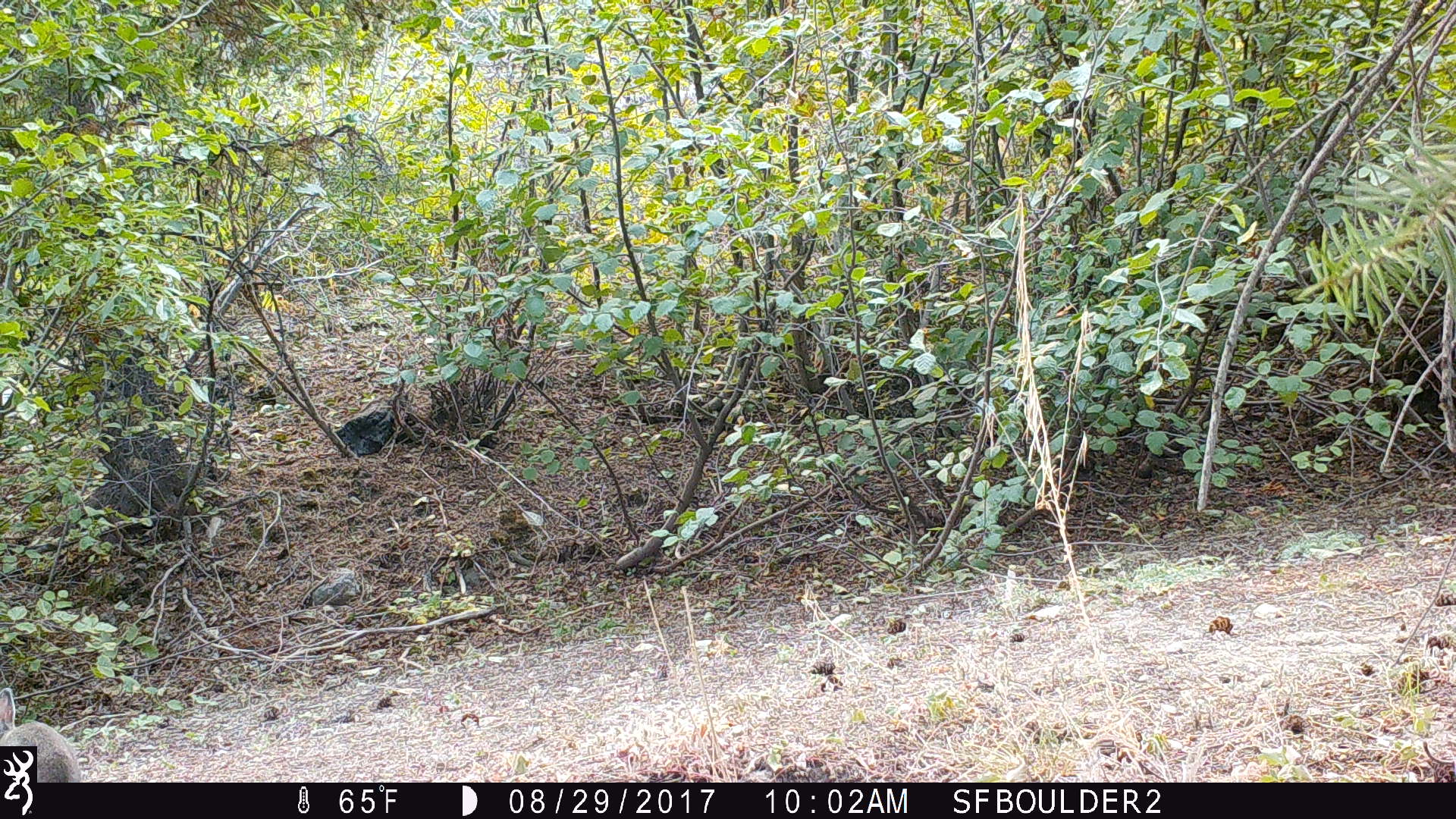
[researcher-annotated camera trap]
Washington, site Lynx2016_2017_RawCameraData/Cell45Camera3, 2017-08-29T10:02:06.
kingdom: Animalia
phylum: Chordata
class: Mammalia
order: Lagomorpha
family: Leporidae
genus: Lepus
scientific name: Lepus americanus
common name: snowshoe hare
Lepus americanus (snowshoe hare). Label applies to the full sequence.